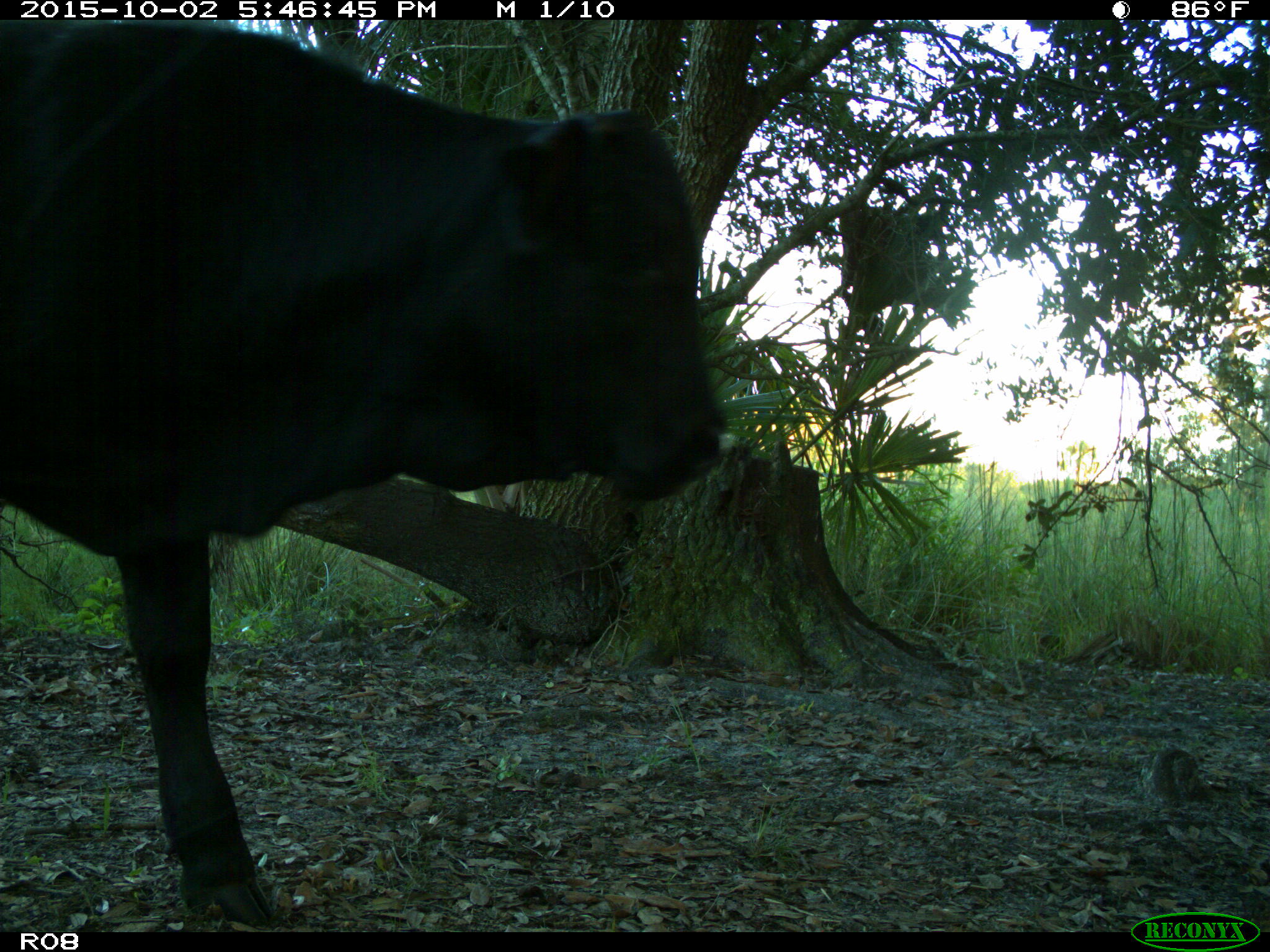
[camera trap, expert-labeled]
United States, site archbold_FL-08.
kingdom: Animalia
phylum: Chordata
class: Mammalia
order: Artiodactyla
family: Bovidae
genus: Bos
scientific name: Bos taurus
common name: domestic cow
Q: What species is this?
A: Bos taurus (domestic cow).